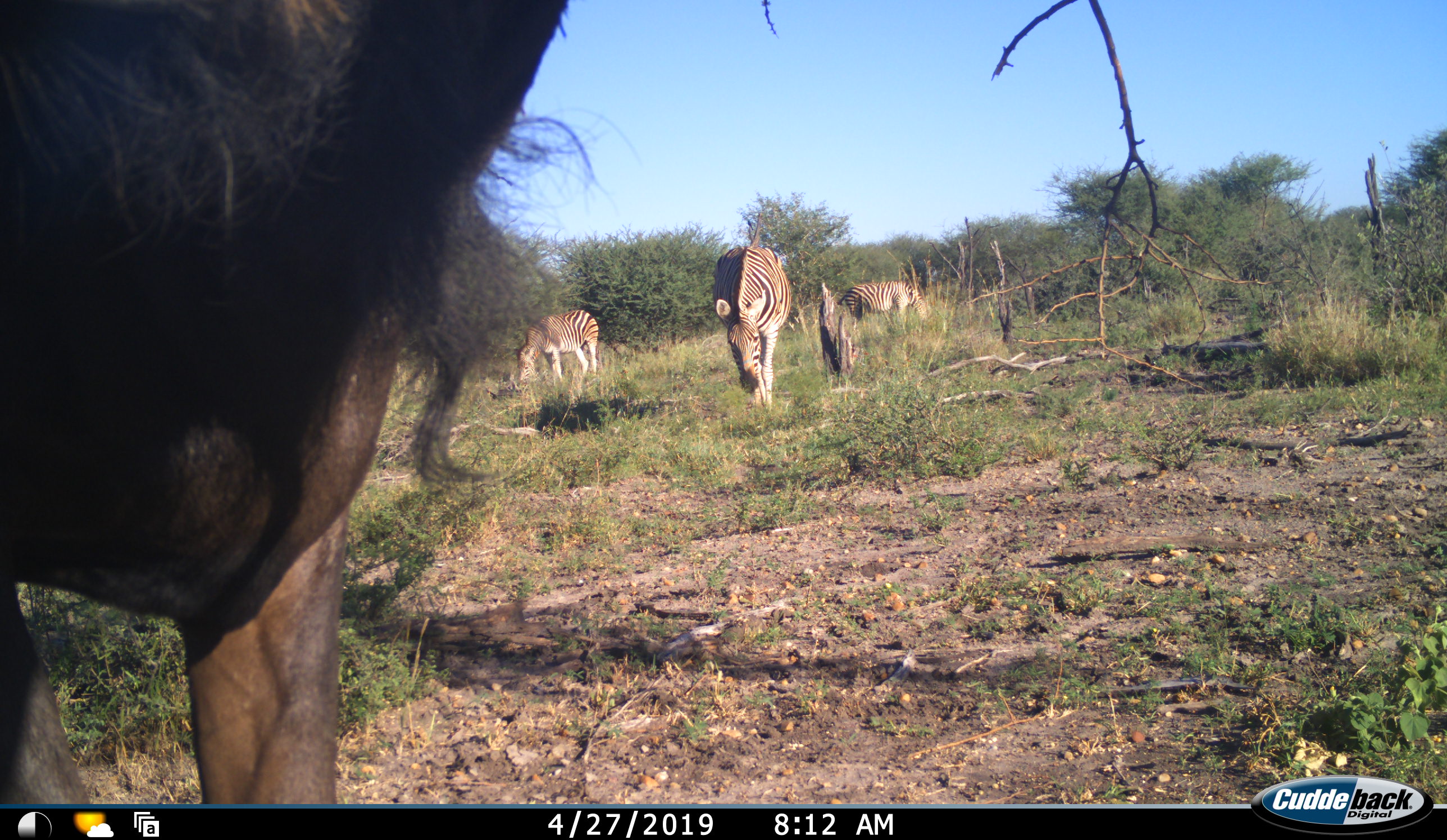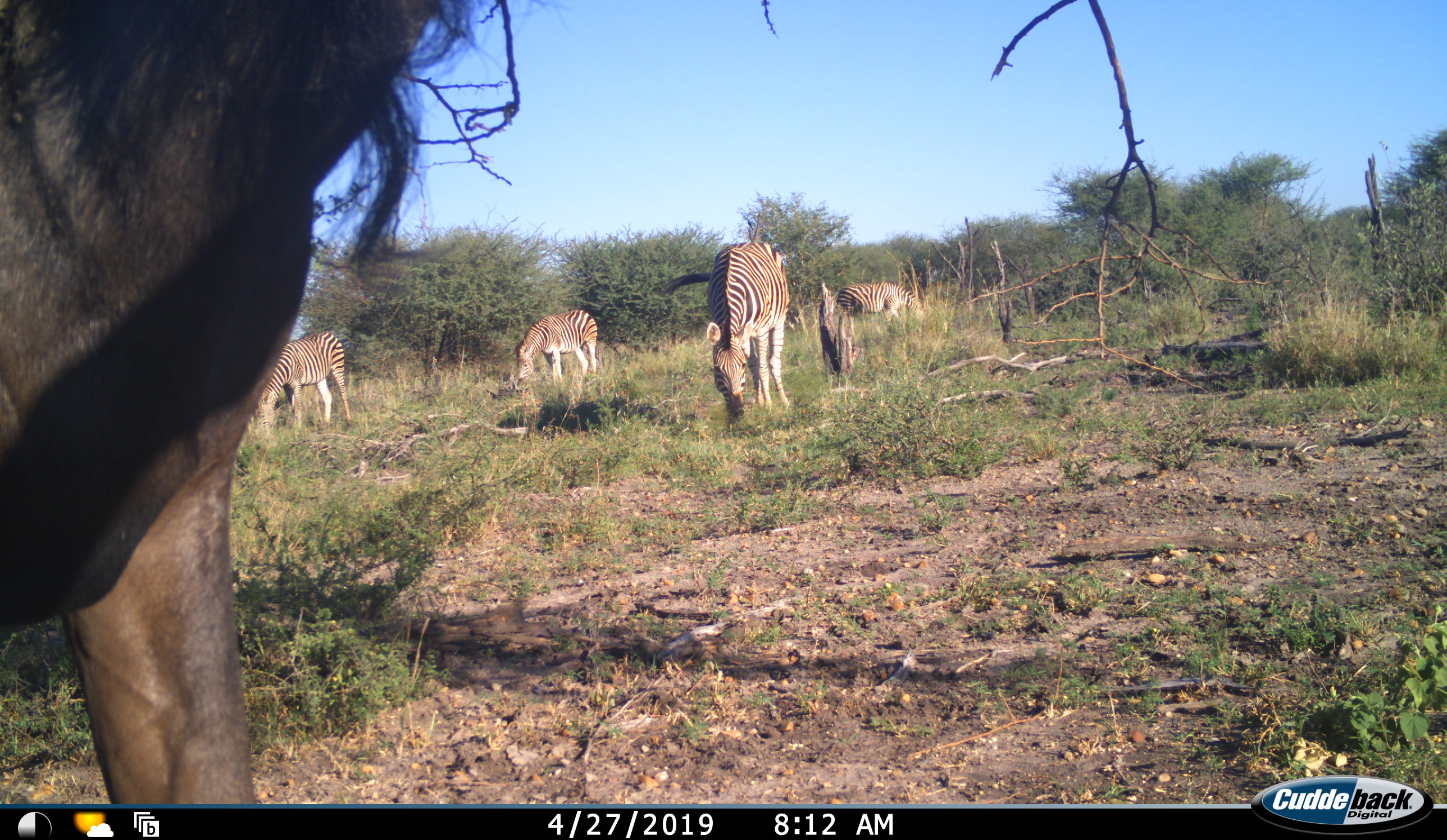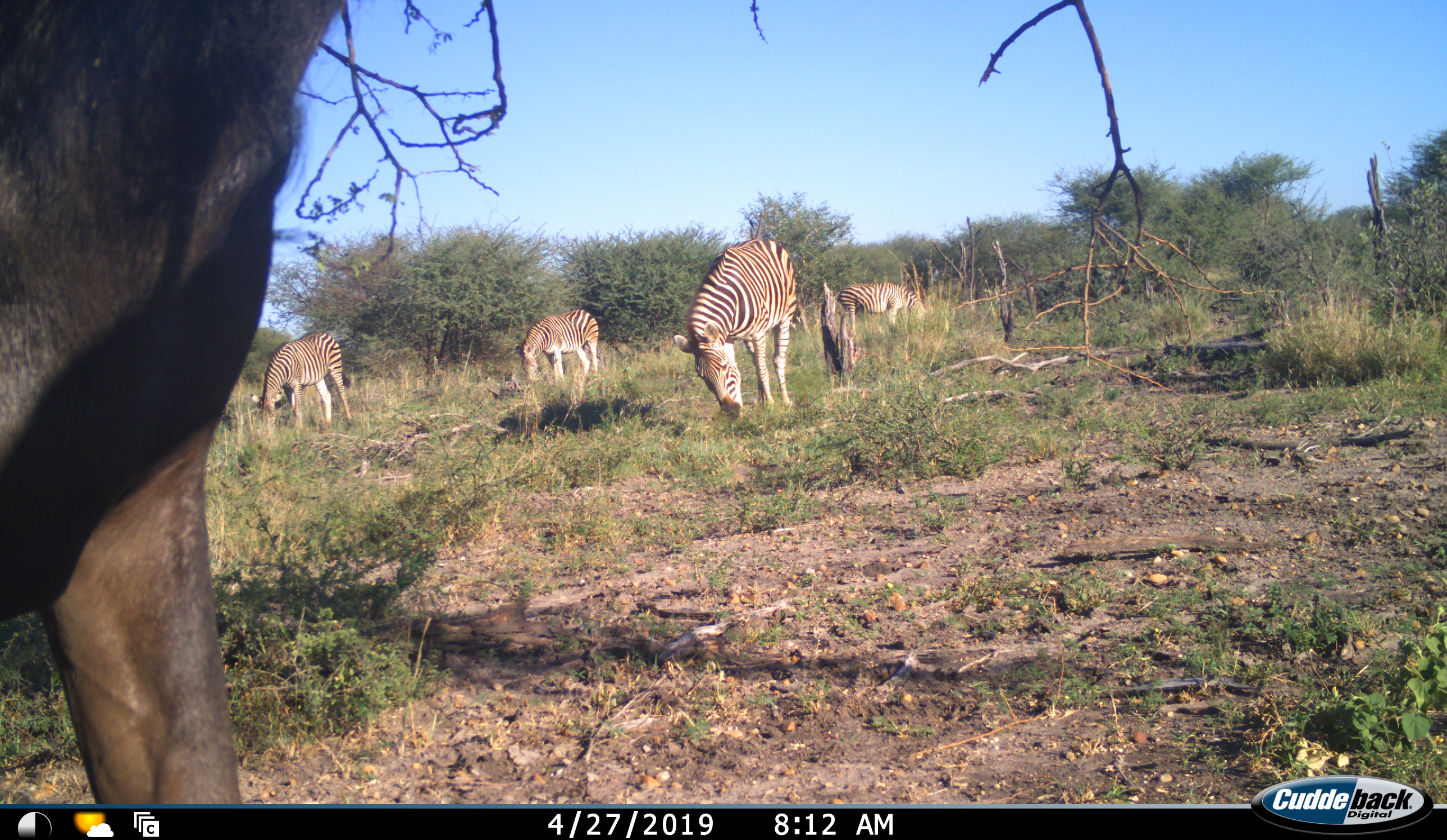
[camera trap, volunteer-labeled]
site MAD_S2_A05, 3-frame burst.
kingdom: Animalia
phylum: Chordata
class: Mammalia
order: Perissodactyla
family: Equidae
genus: Equus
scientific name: Equus quagga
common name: plains zebra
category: zebraplains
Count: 4.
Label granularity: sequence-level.